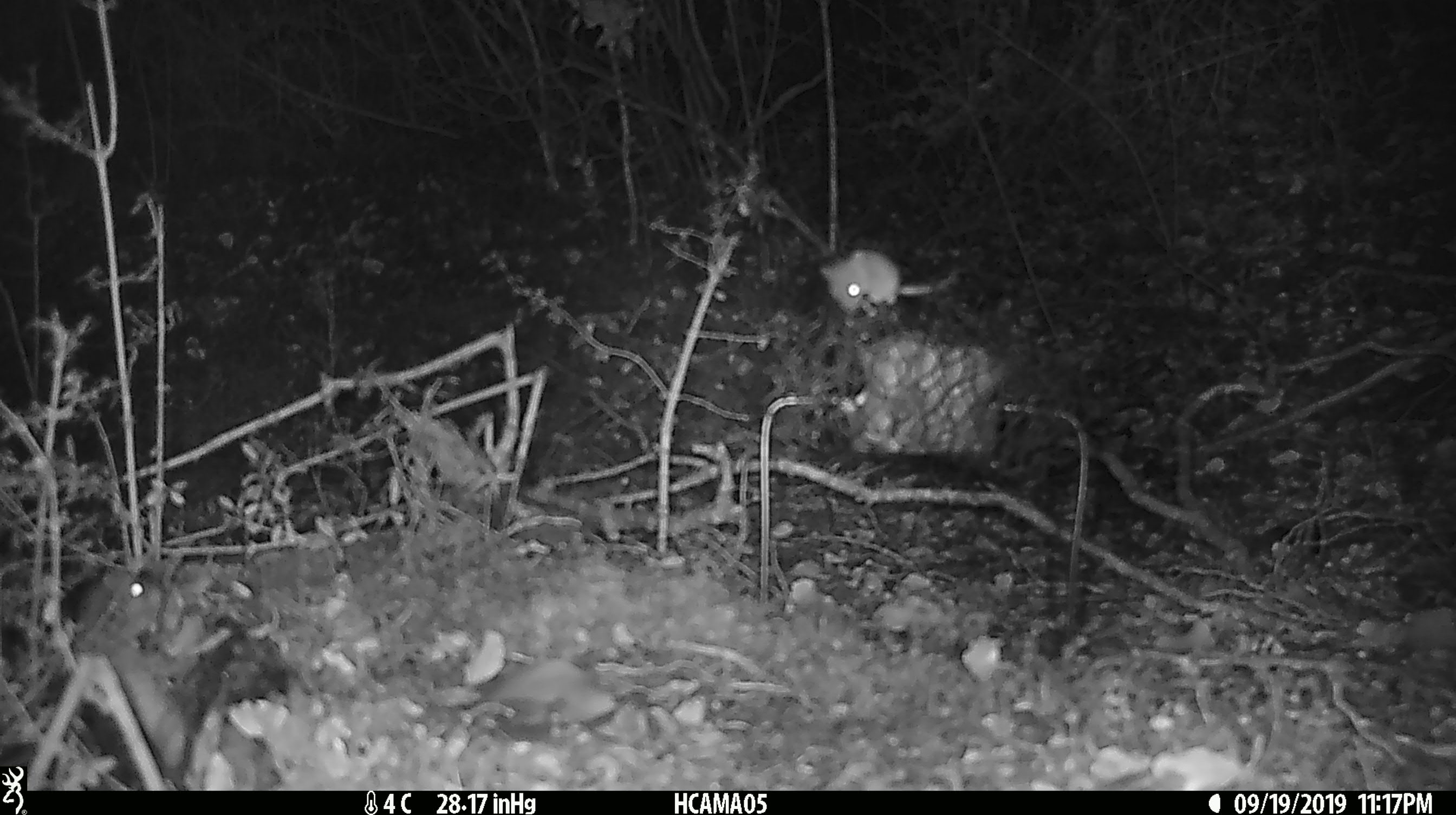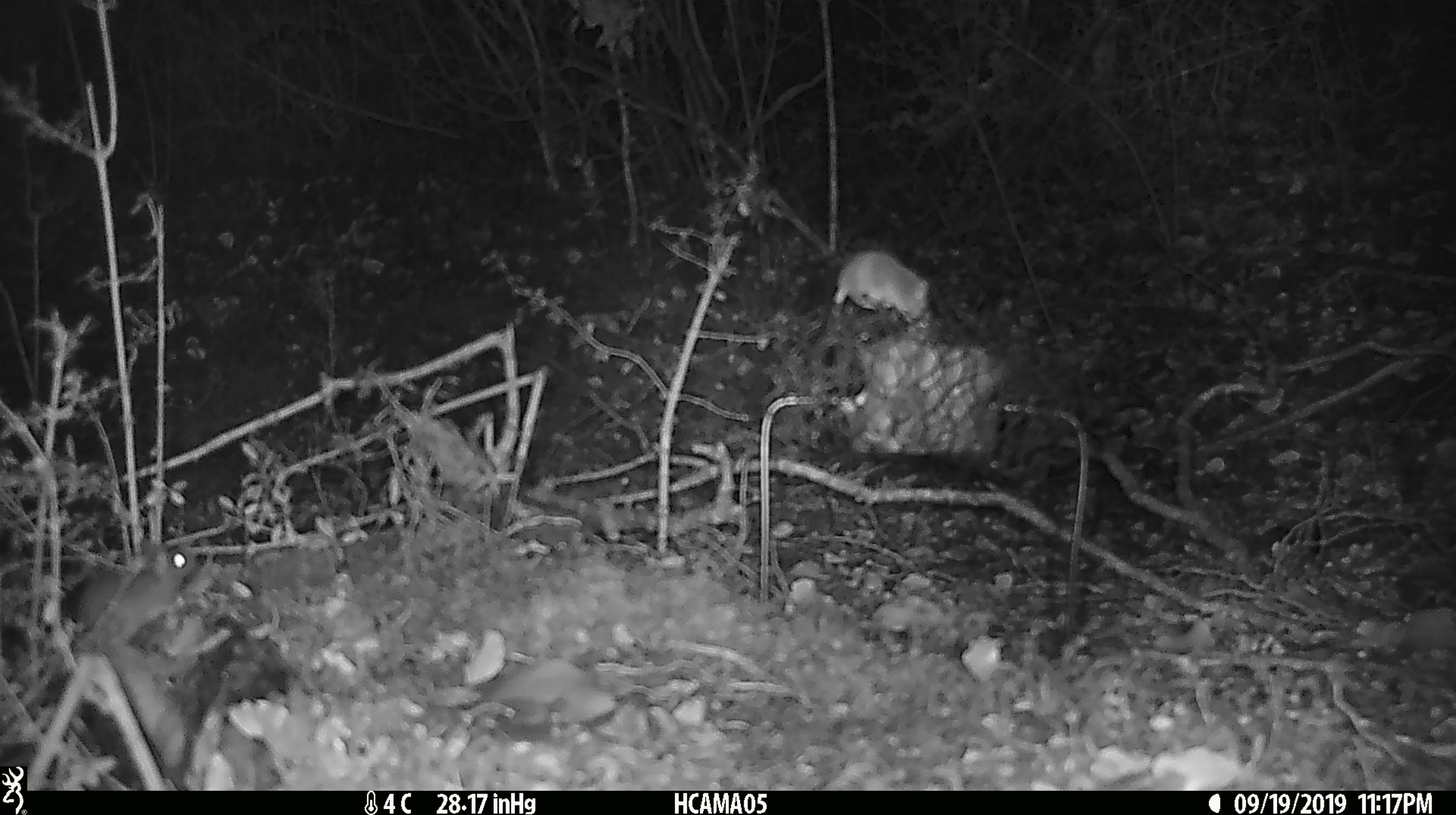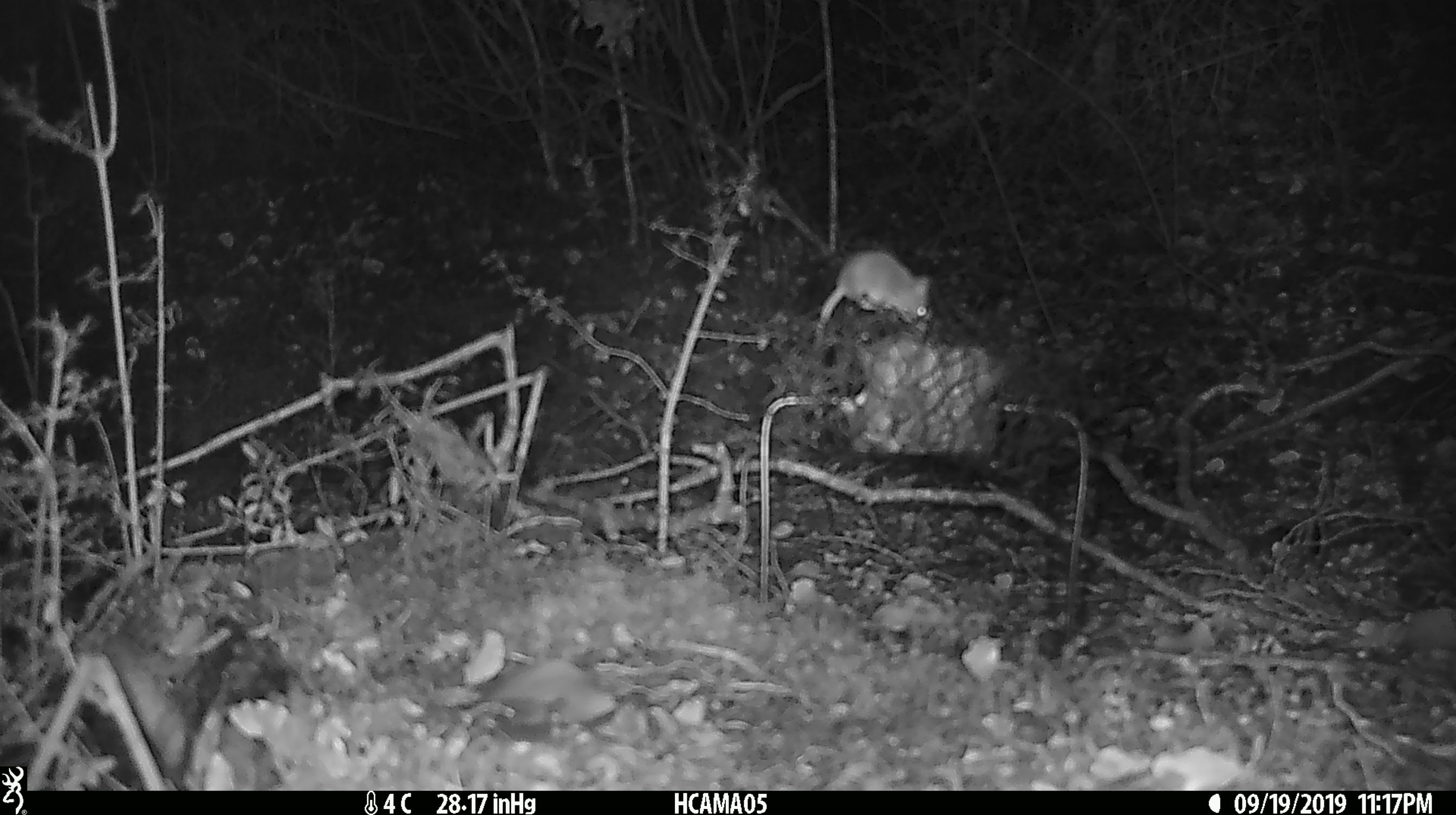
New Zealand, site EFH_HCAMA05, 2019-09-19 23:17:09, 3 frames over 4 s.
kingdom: Animalia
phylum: Chordata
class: Mammalia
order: Rodentia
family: Muridae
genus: Mus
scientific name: Mus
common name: mouse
Mouse (Mus).